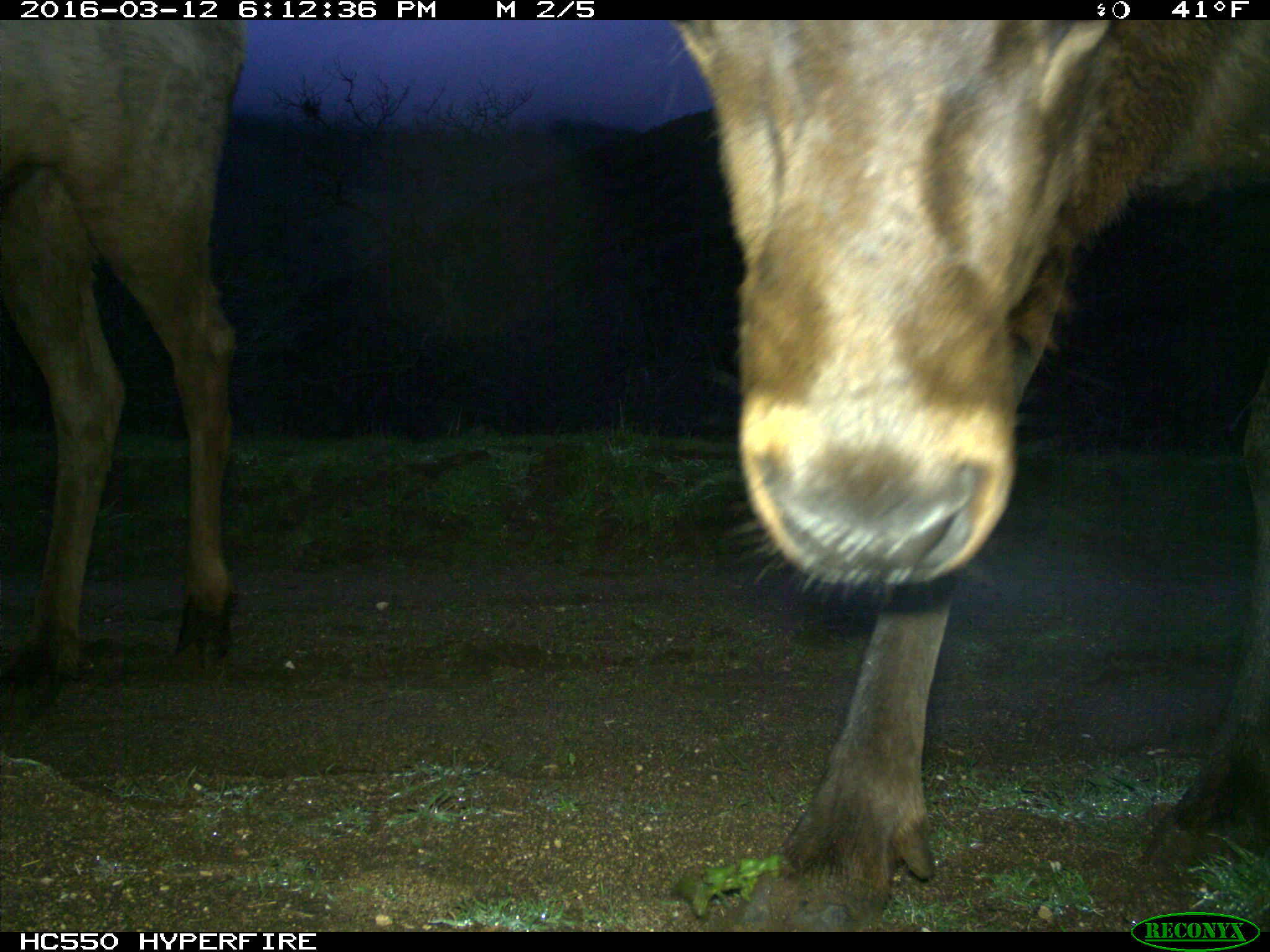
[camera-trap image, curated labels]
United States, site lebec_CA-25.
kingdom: Animalia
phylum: Chordata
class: Mammalia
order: Artiodactyla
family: Cervidae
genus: Cervus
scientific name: Cervus canadensis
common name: elk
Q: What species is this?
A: Cervus canadensis (elk).